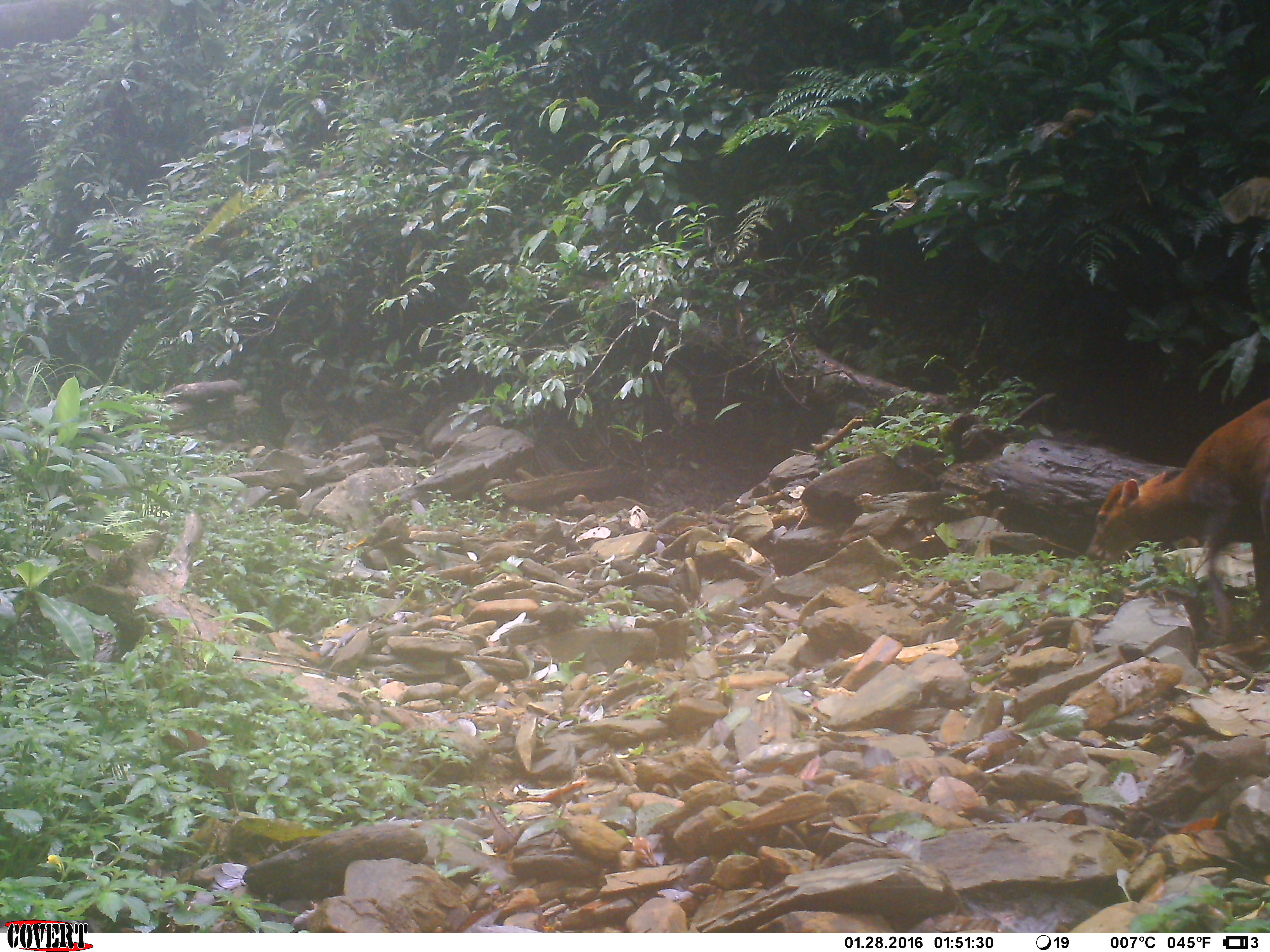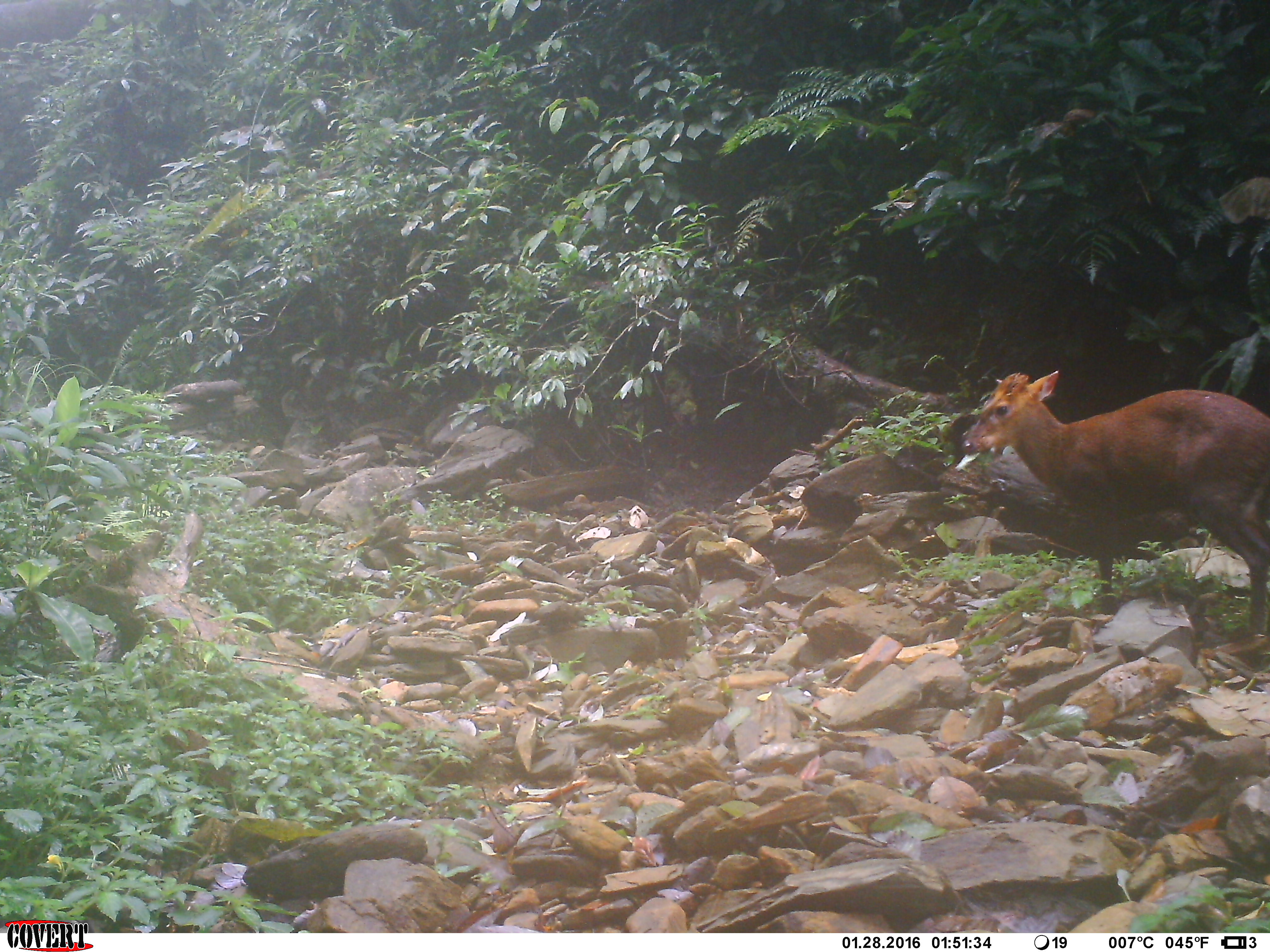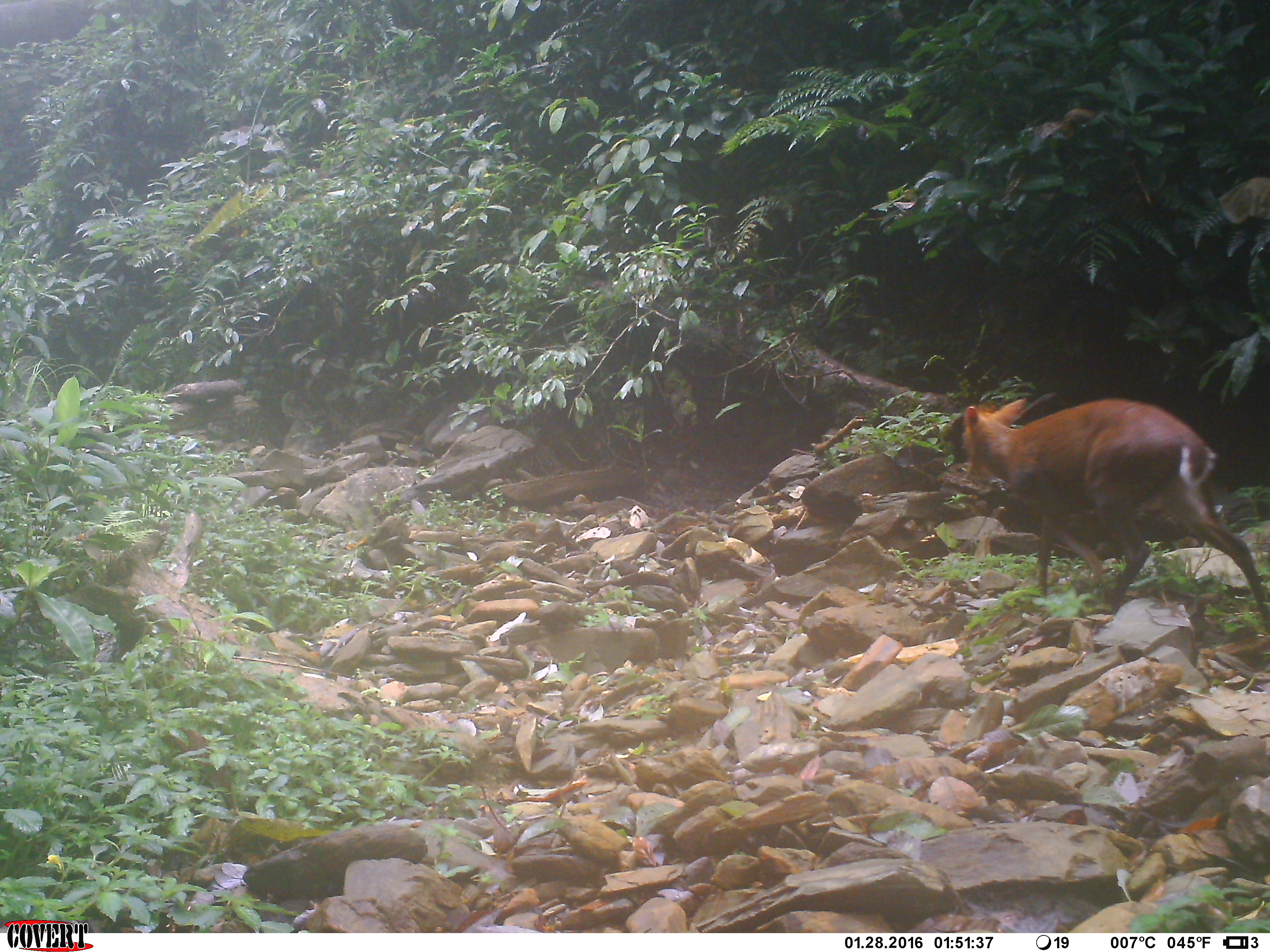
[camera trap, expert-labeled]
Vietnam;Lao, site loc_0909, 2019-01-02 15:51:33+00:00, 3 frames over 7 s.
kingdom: Animalia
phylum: Chordata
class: Mammalia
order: Artiodactyla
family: Cervidae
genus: Muntiacus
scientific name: Muntiacus rooseveltorum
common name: roosevelt's muntjac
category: roosevelts muntjac group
Roosevelts muntjac group (roosevelt's muntjac) (Muntiacus rooseveltorum). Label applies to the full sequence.